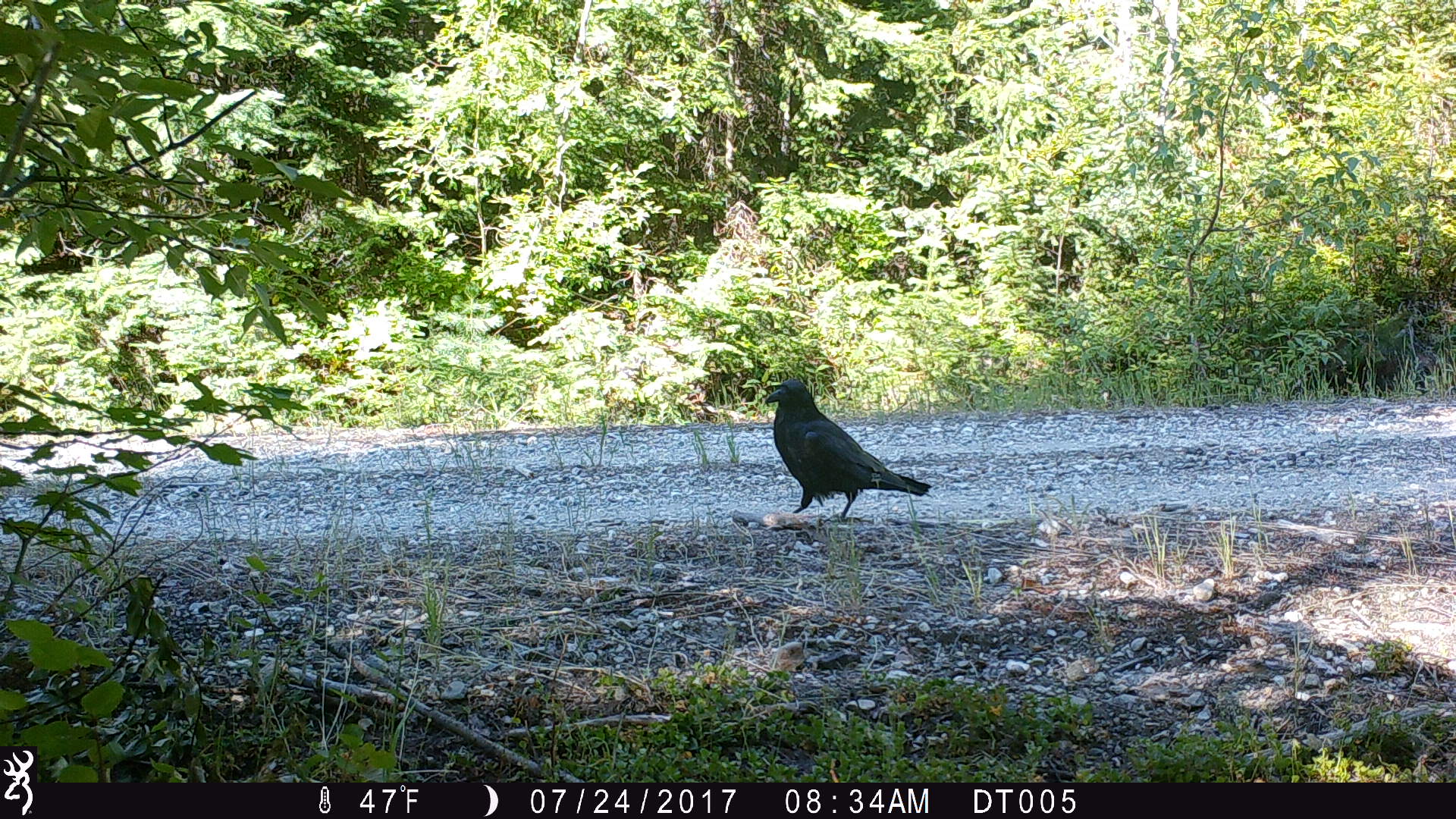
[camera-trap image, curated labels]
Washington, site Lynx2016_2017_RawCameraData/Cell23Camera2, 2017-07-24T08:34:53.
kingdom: Animalia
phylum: Chordata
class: Aves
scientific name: Aves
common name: birds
Aves (birds). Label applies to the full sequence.